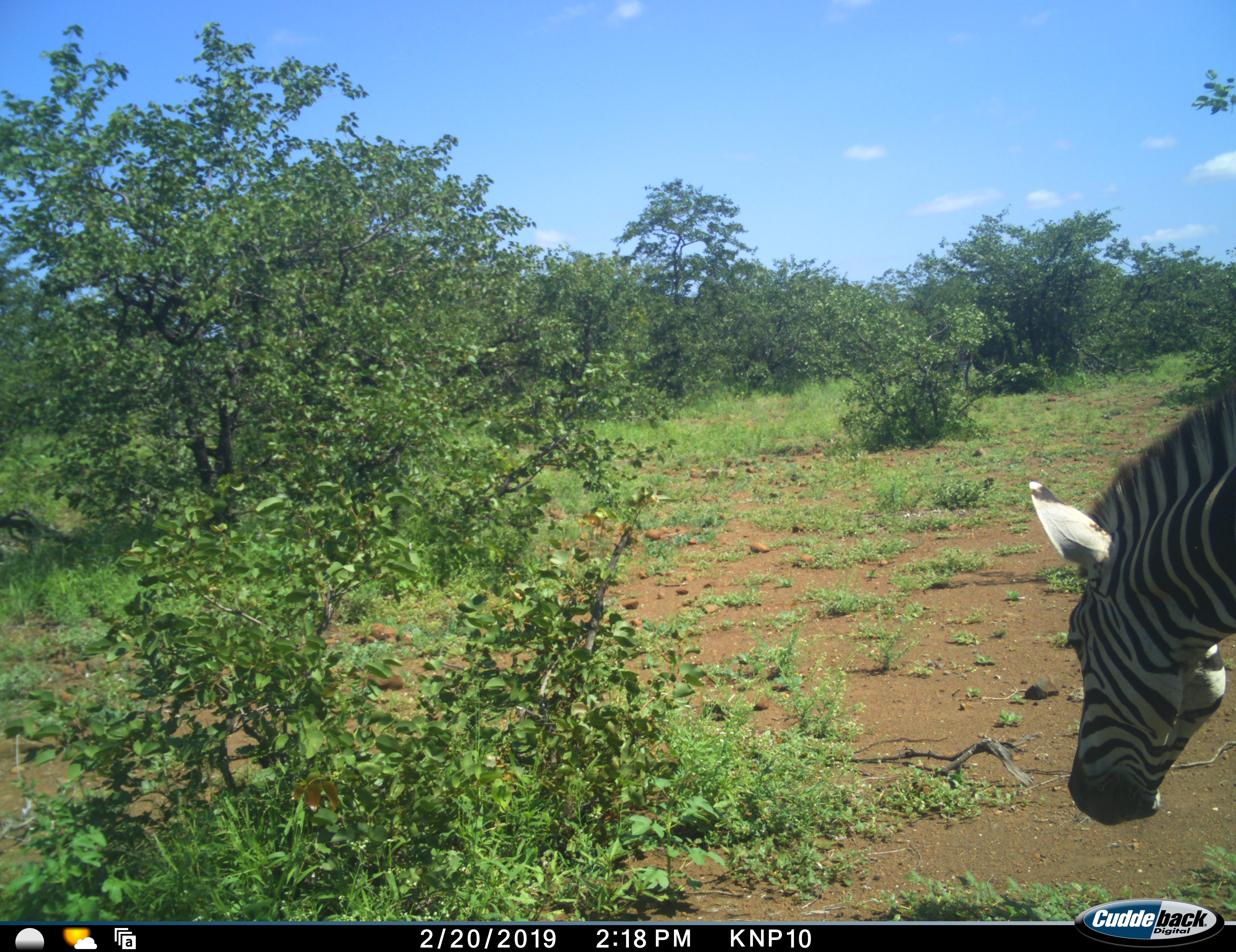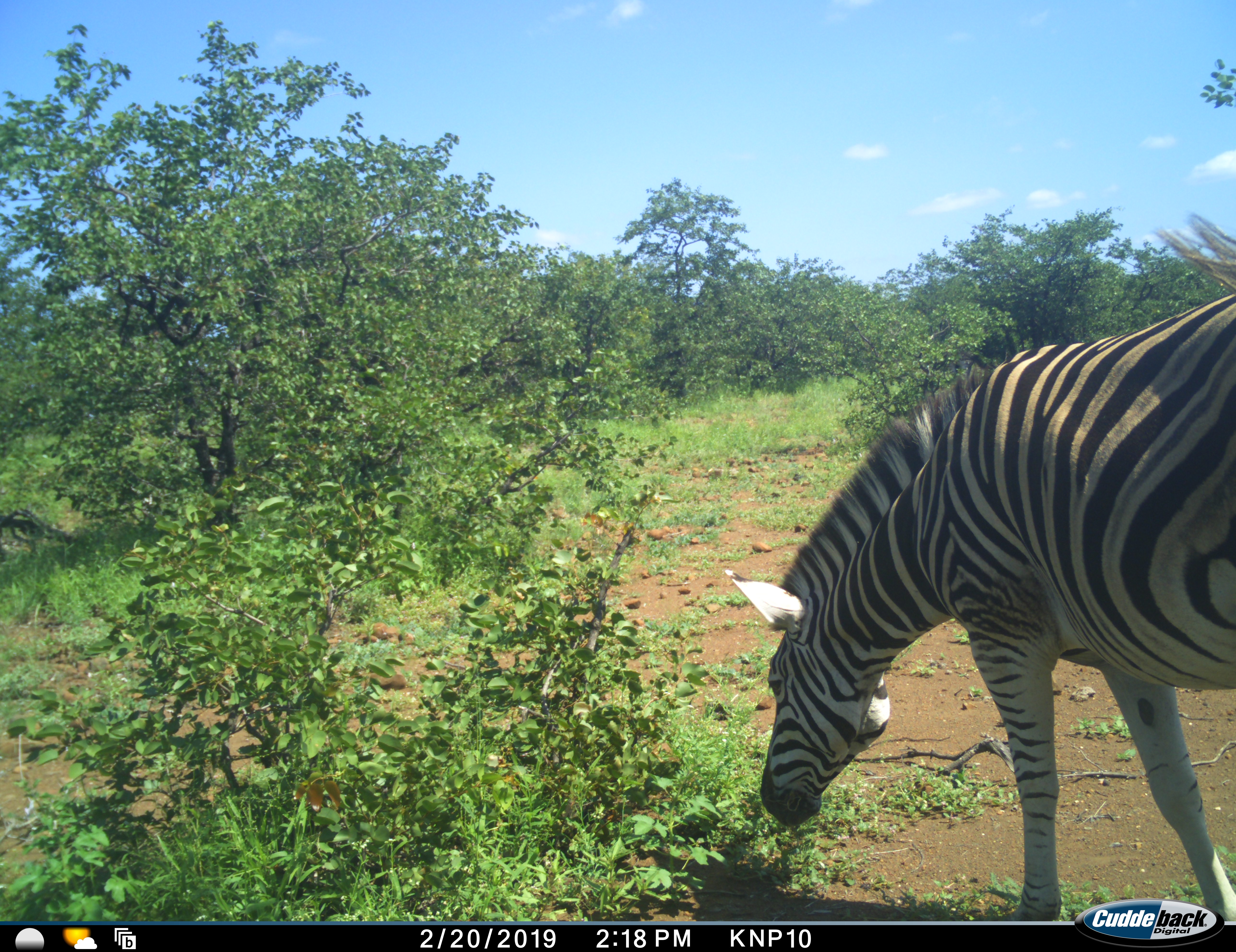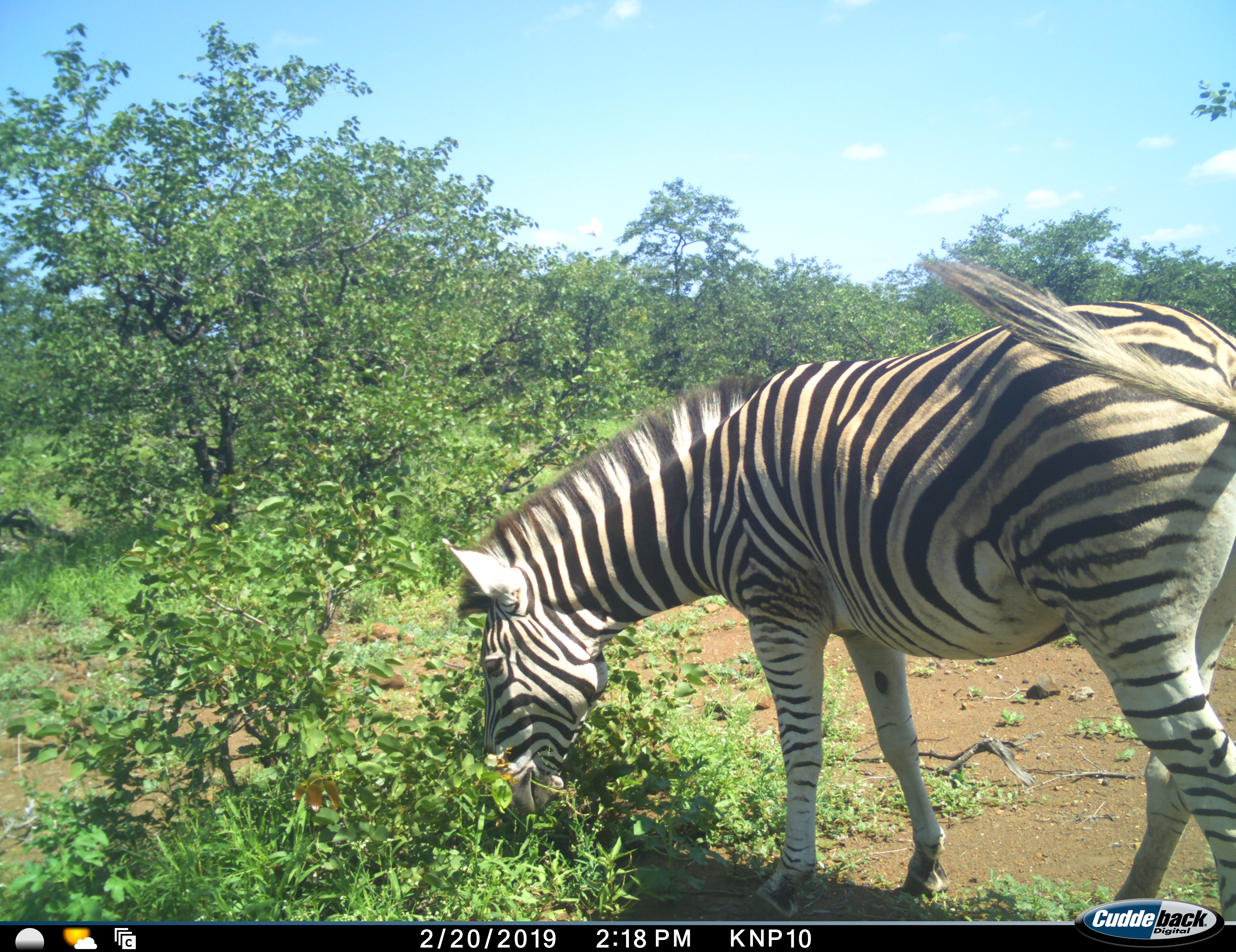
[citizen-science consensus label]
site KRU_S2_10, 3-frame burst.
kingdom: Animalia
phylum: Chordata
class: Mammalia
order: Perissodactyla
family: Equidae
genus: Equus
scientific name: Equus quagga burchellii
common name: burchell's zebra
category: zebraburchells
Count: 1.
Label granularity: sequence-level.